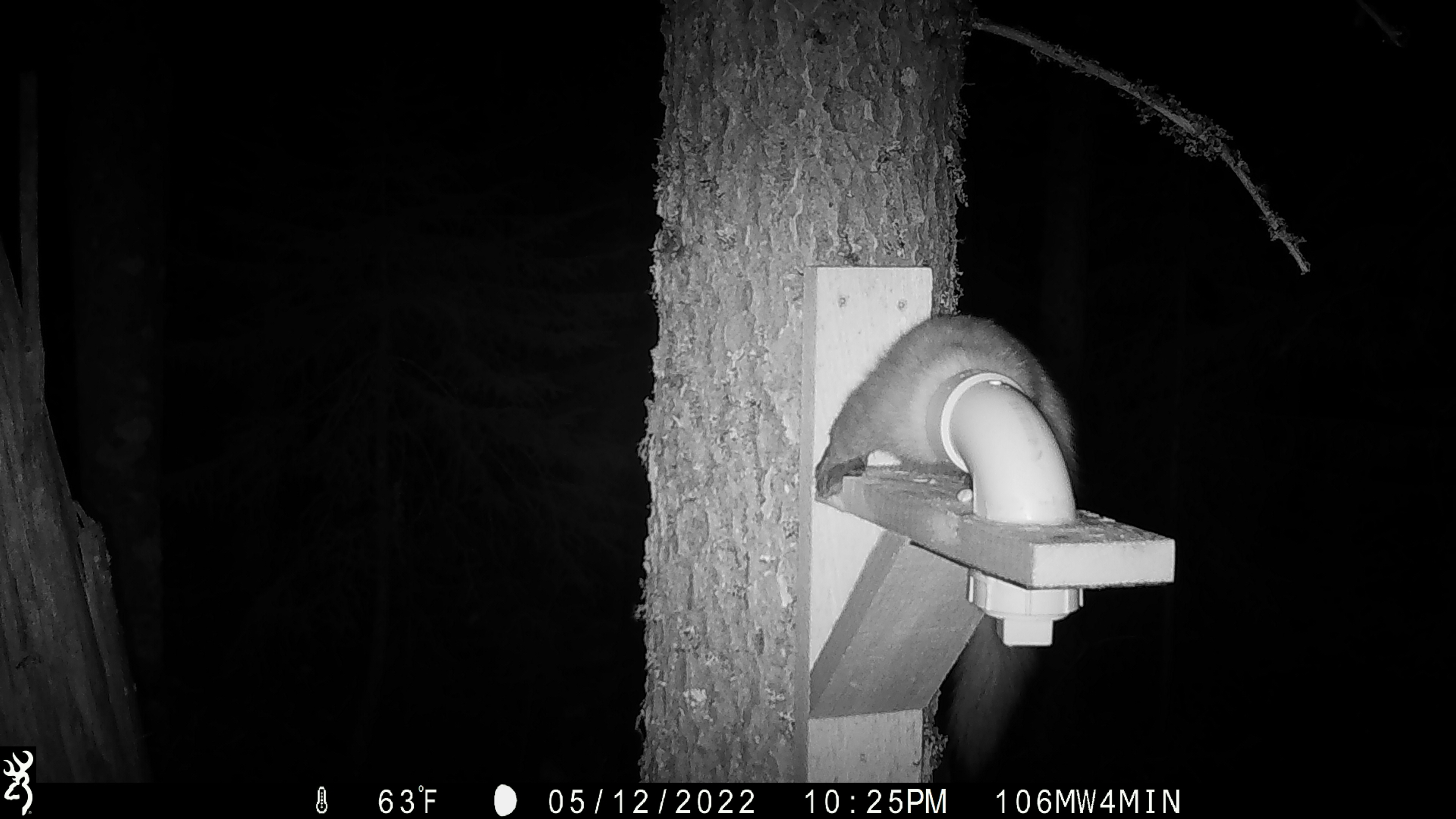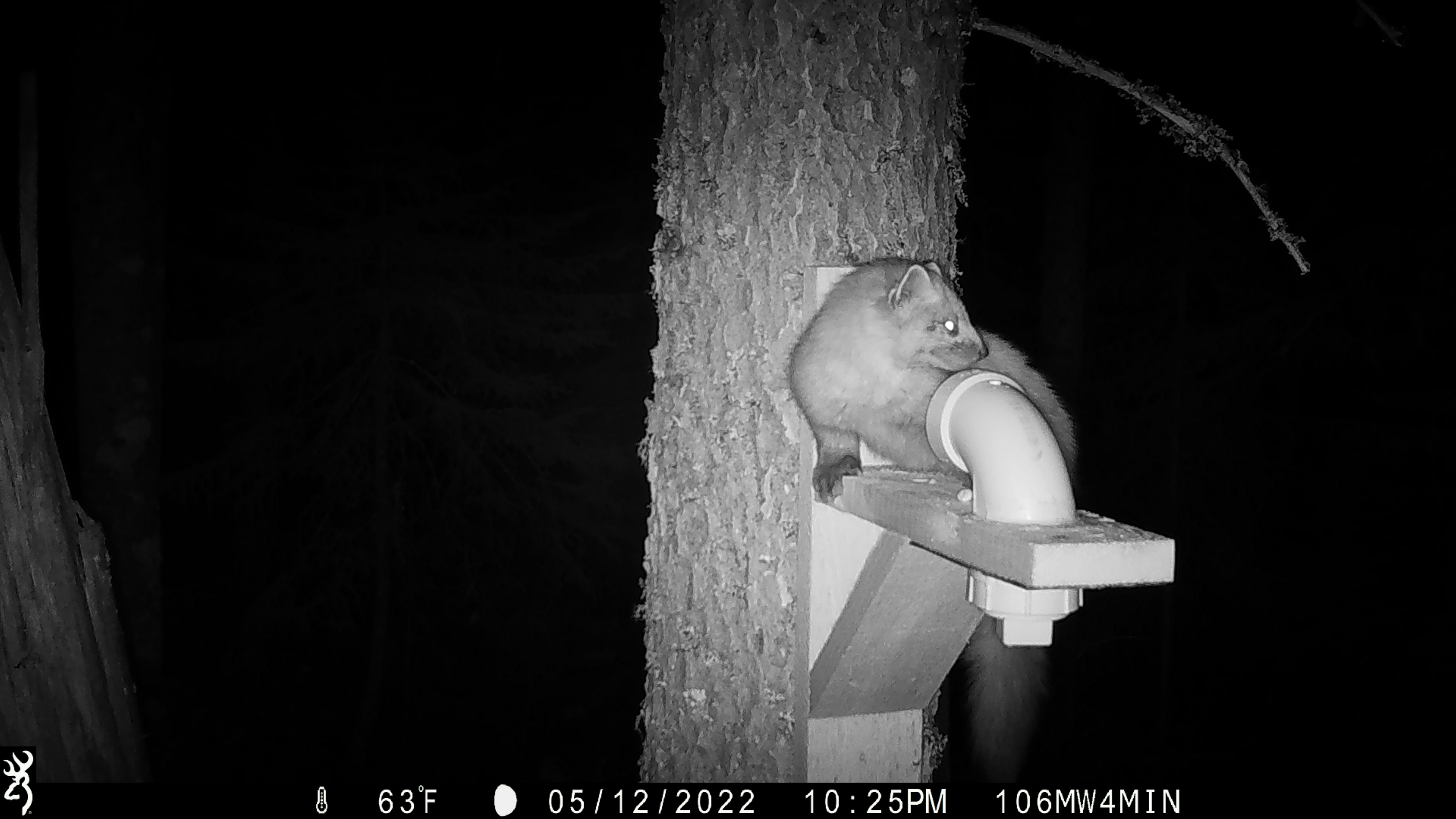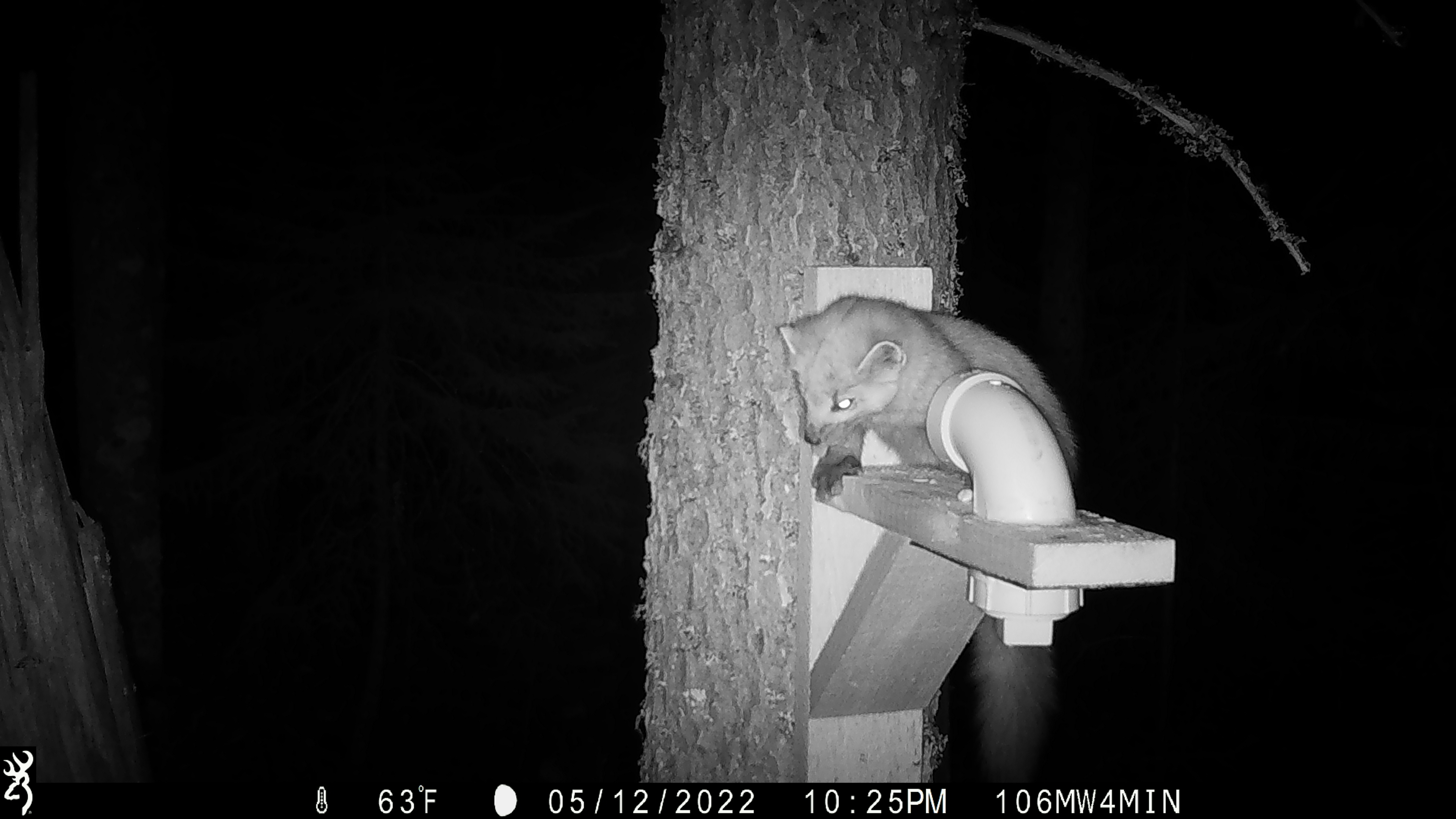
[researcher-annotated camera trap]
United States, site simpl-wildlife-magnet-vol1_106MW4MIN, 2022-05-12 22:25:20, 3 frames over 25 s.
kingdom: Animalia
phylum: Chordata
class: Mammalia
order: Carnivora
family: Mustelidae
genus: Martes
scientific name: Martes americana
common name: american marten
American marten (Martes americana).